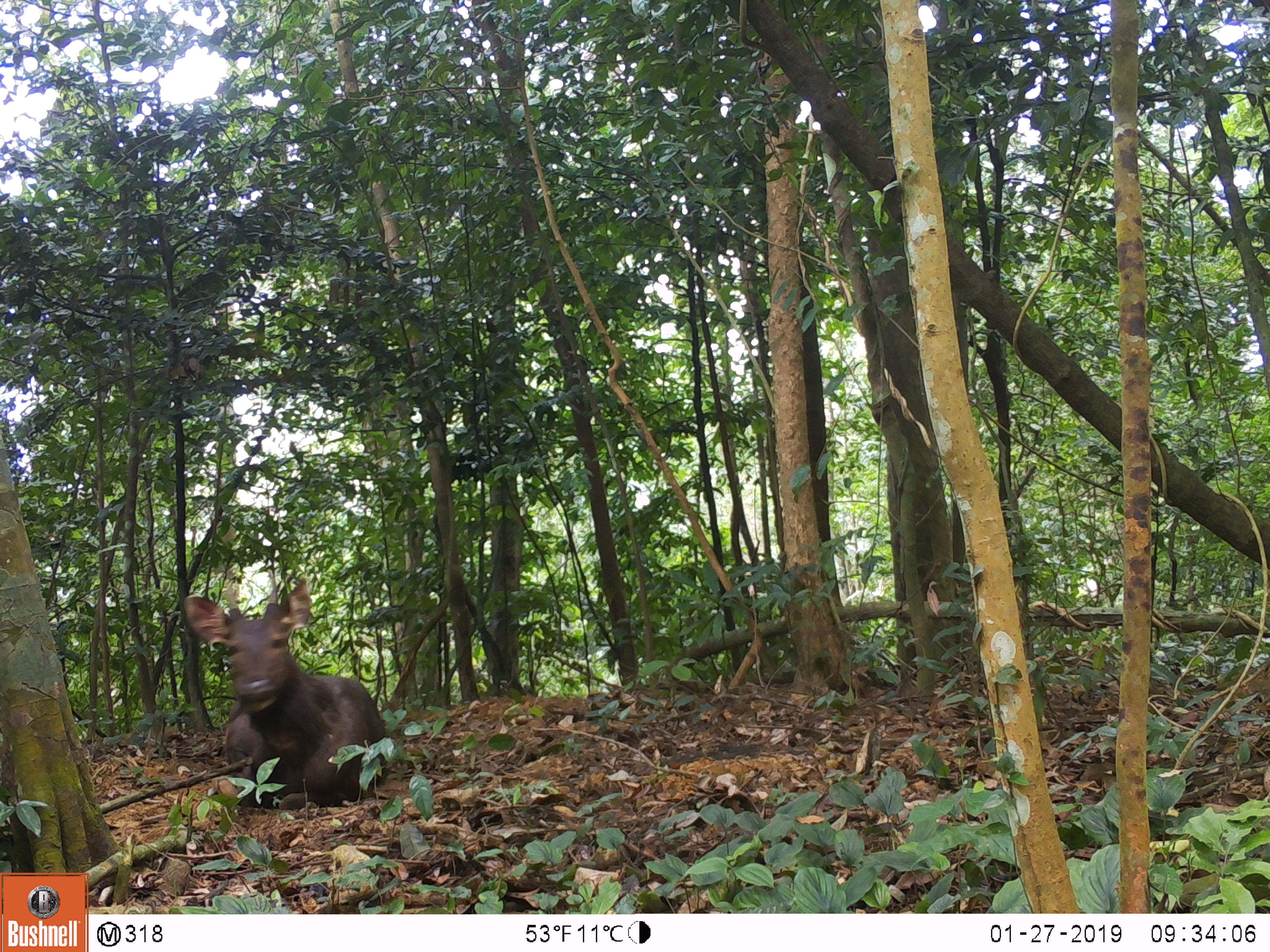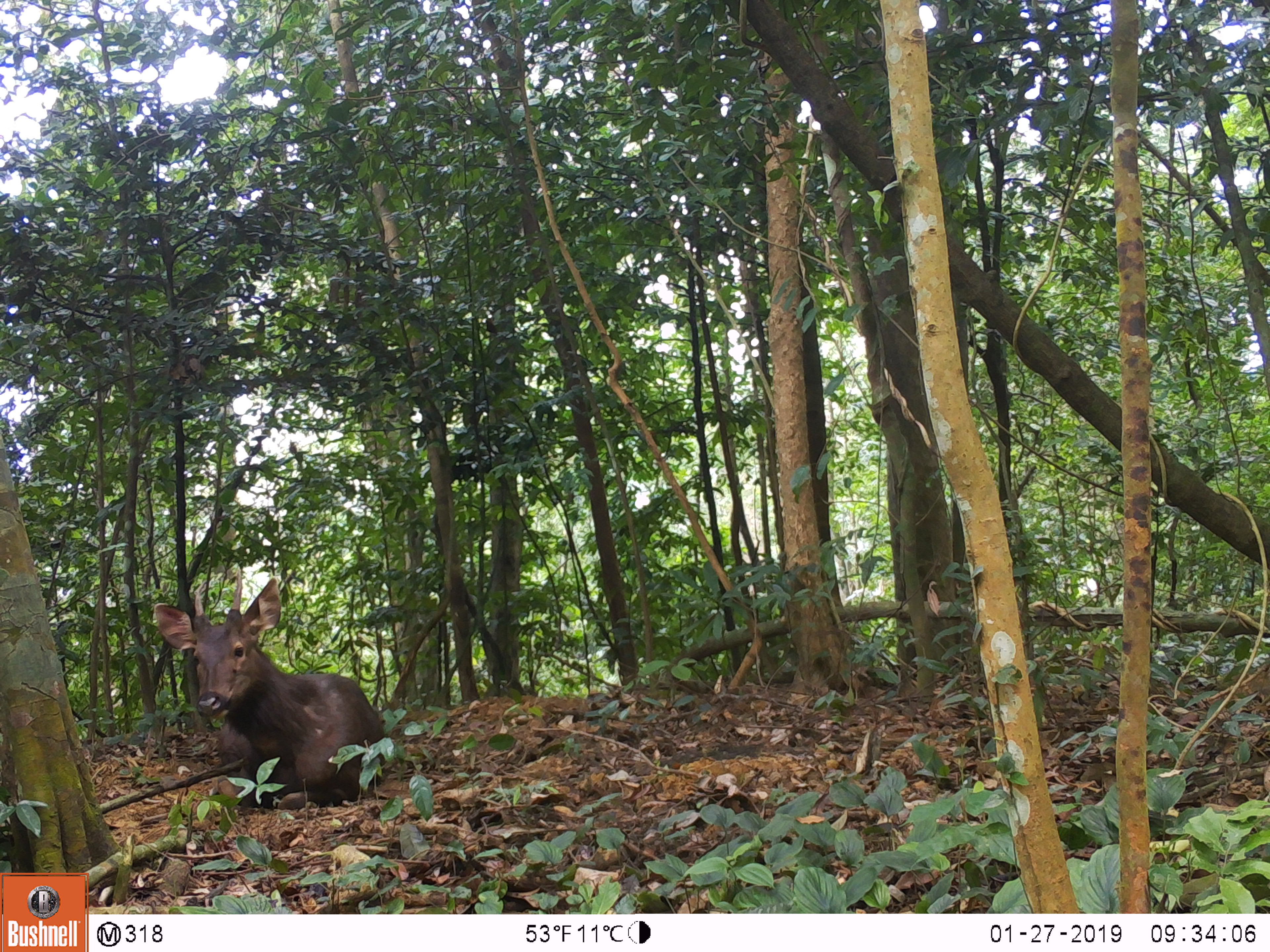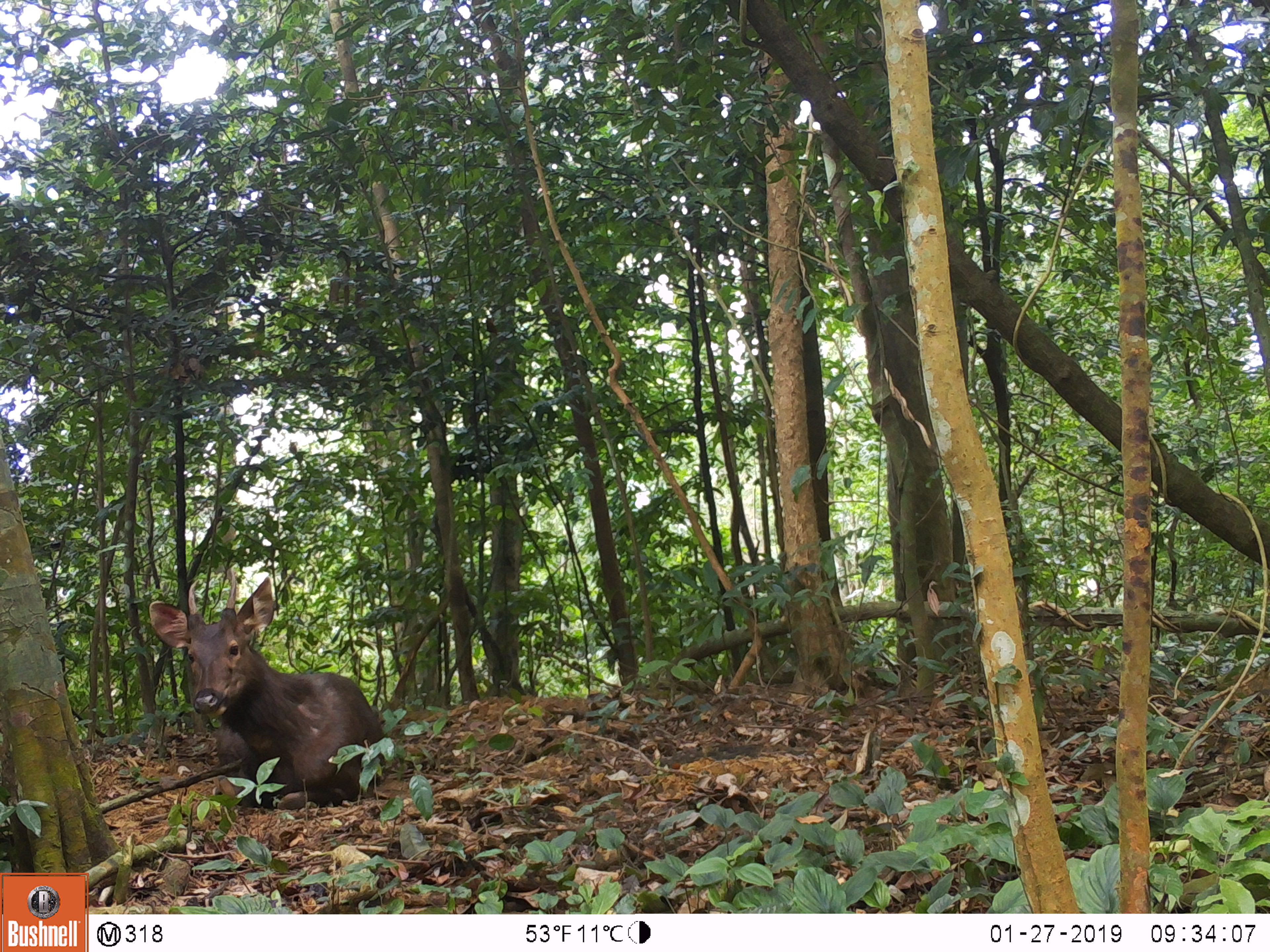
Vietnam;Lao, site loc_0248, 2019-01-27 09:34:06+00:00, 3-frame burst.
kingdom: Animalia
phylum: Chordata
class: Mammalia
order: Artiodactyla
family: Cervidae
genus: Rusa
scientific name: Rusa unicolor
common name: sambar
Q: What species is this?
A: Sambar (Rusa unicolor).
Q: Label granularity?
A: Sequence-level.